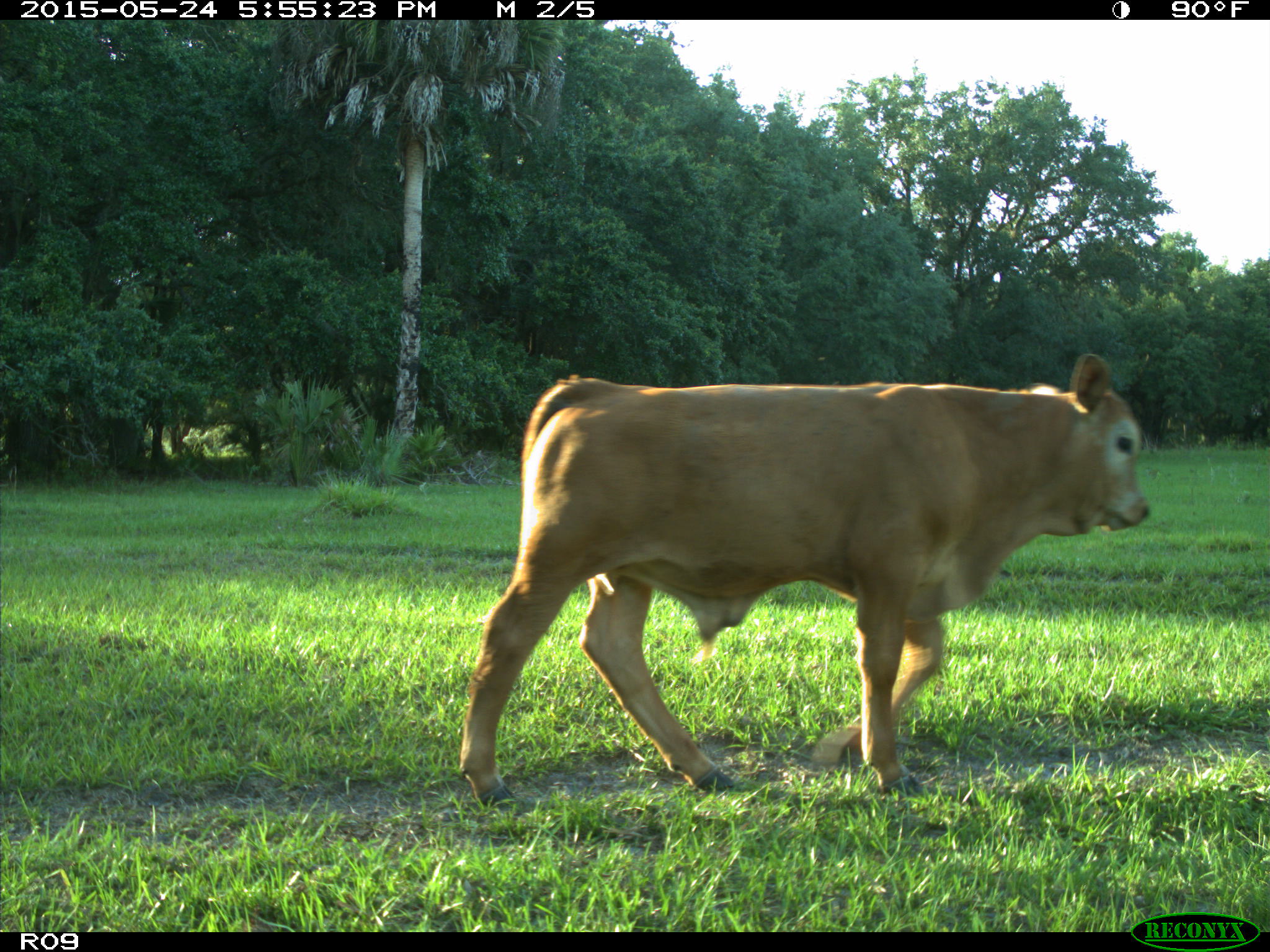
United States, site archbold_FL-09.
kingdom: Animalia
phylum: Chordata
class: Mammalia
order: Artiodactyla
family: Bovidae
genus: Bos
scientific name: Bos taurus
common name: domestic cow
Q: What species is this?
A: Bos taurus (domestic cow).